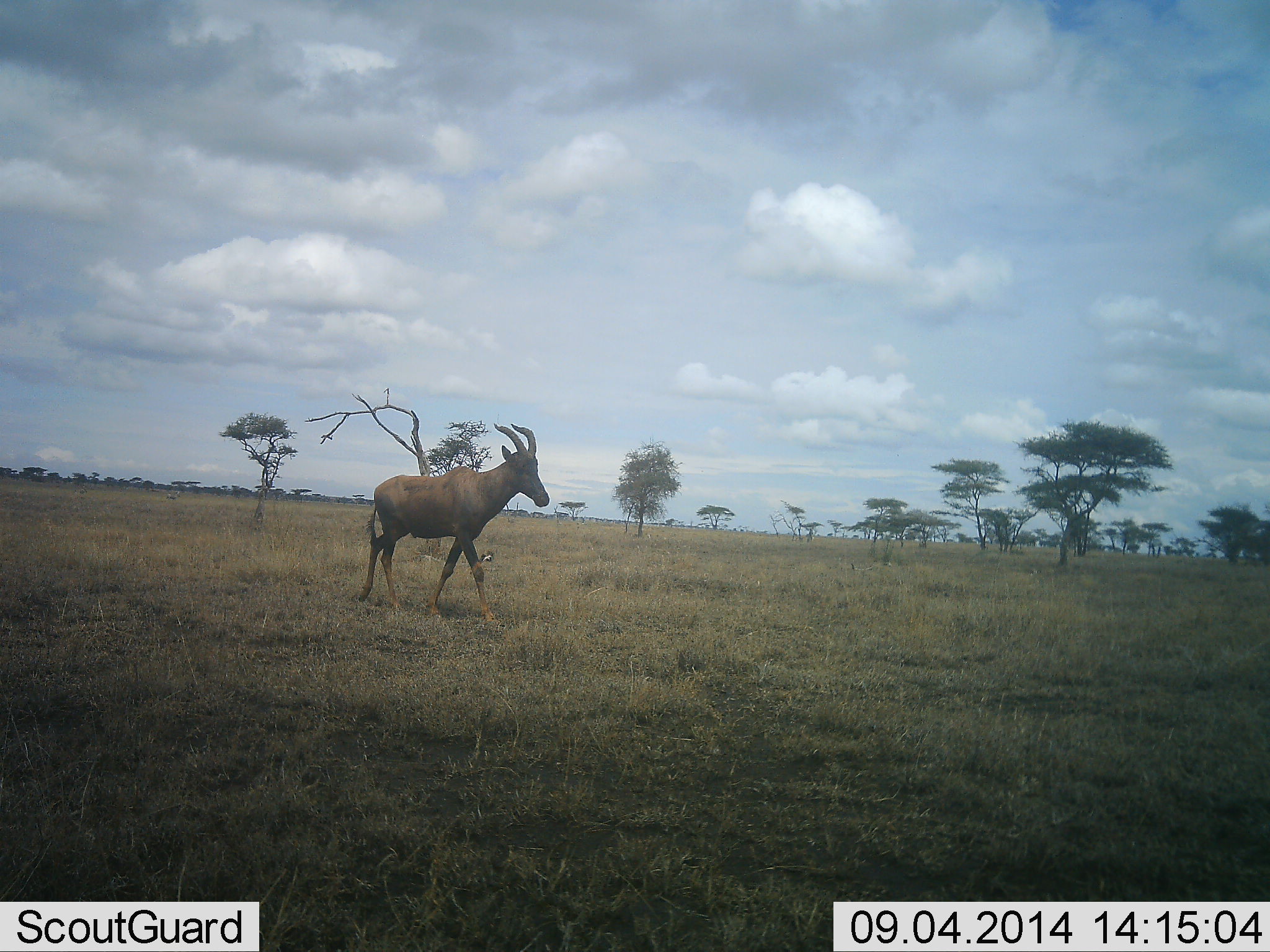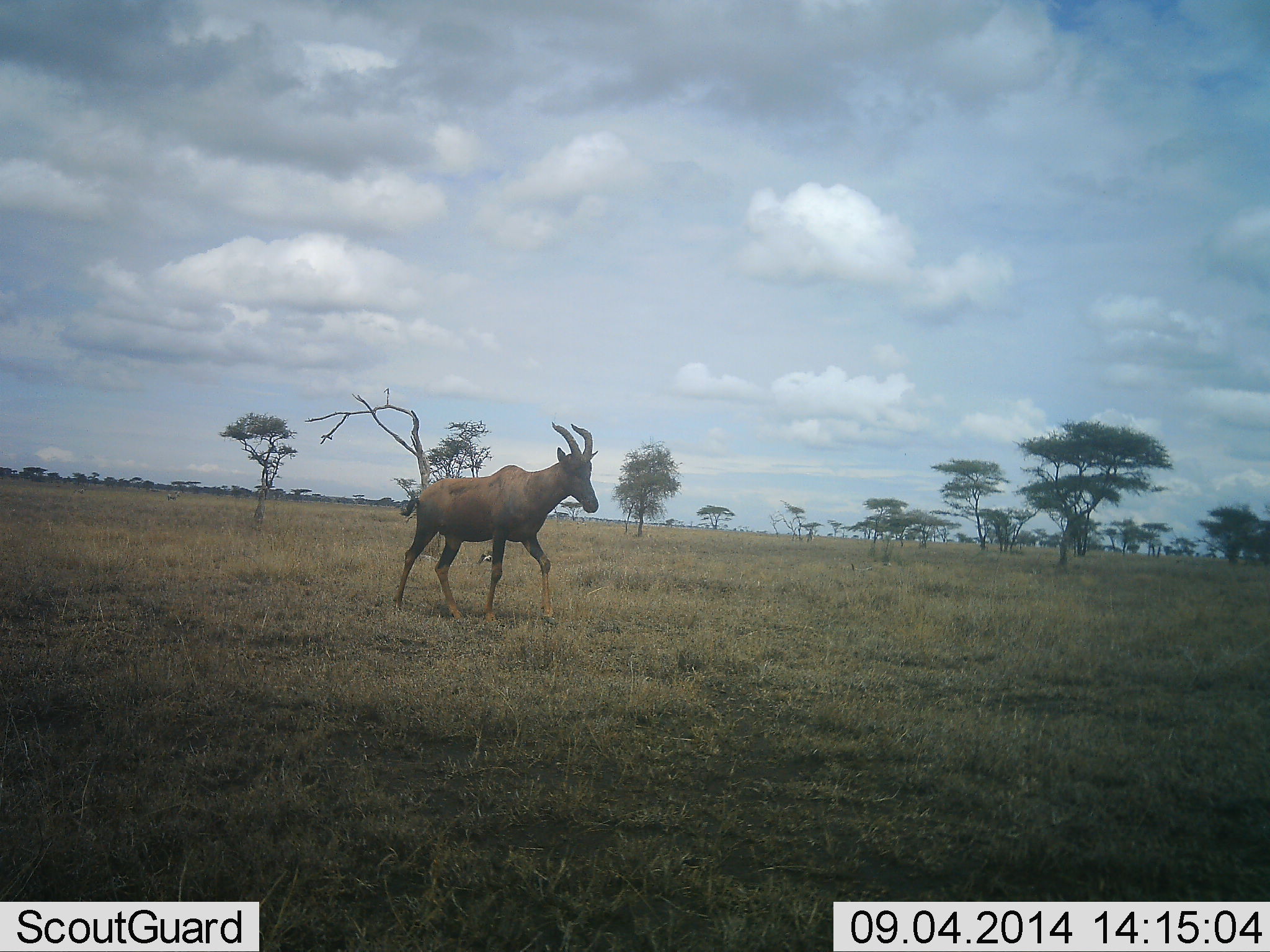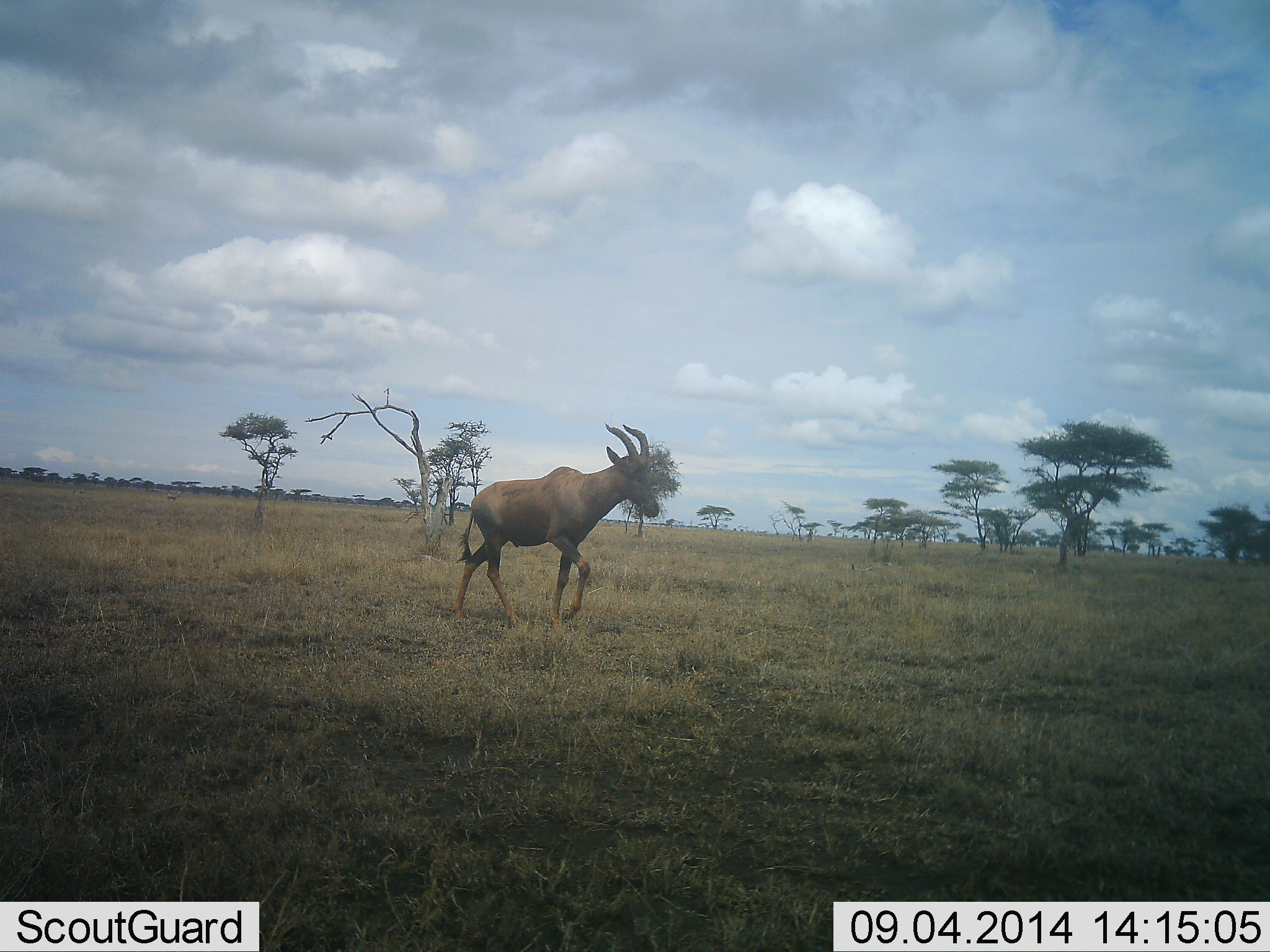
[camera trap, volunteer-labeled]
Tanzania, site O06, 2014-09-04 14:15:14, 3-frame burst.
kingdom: Animalia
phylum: Chordata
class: Mammalia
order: Artiodactyla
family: Bovidae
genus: Damaliscus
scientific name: Damaliscus lunatus jimela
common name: topi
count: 1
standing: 10%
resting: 0%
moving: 100%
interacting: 0%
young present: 0%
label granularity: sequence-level